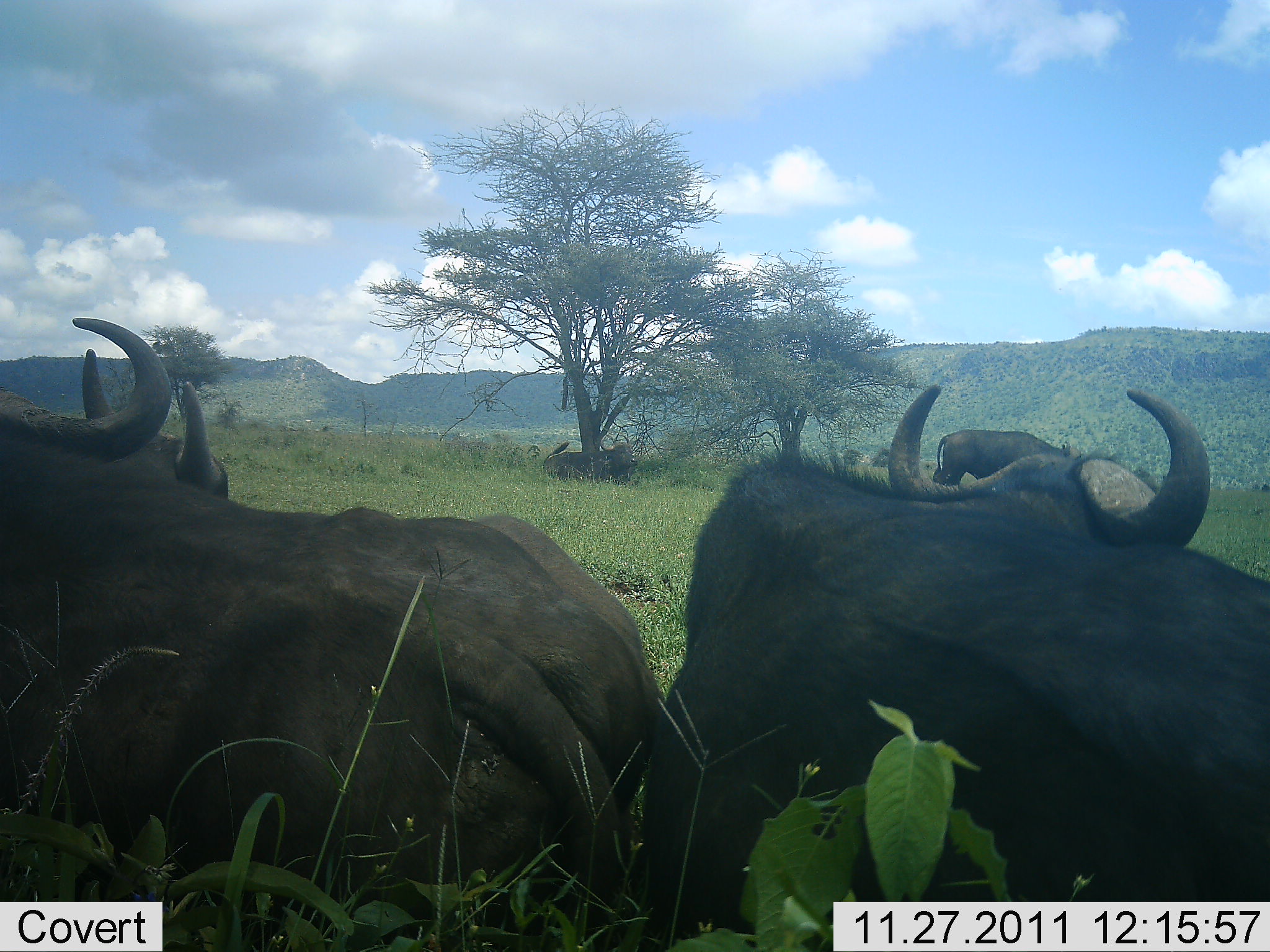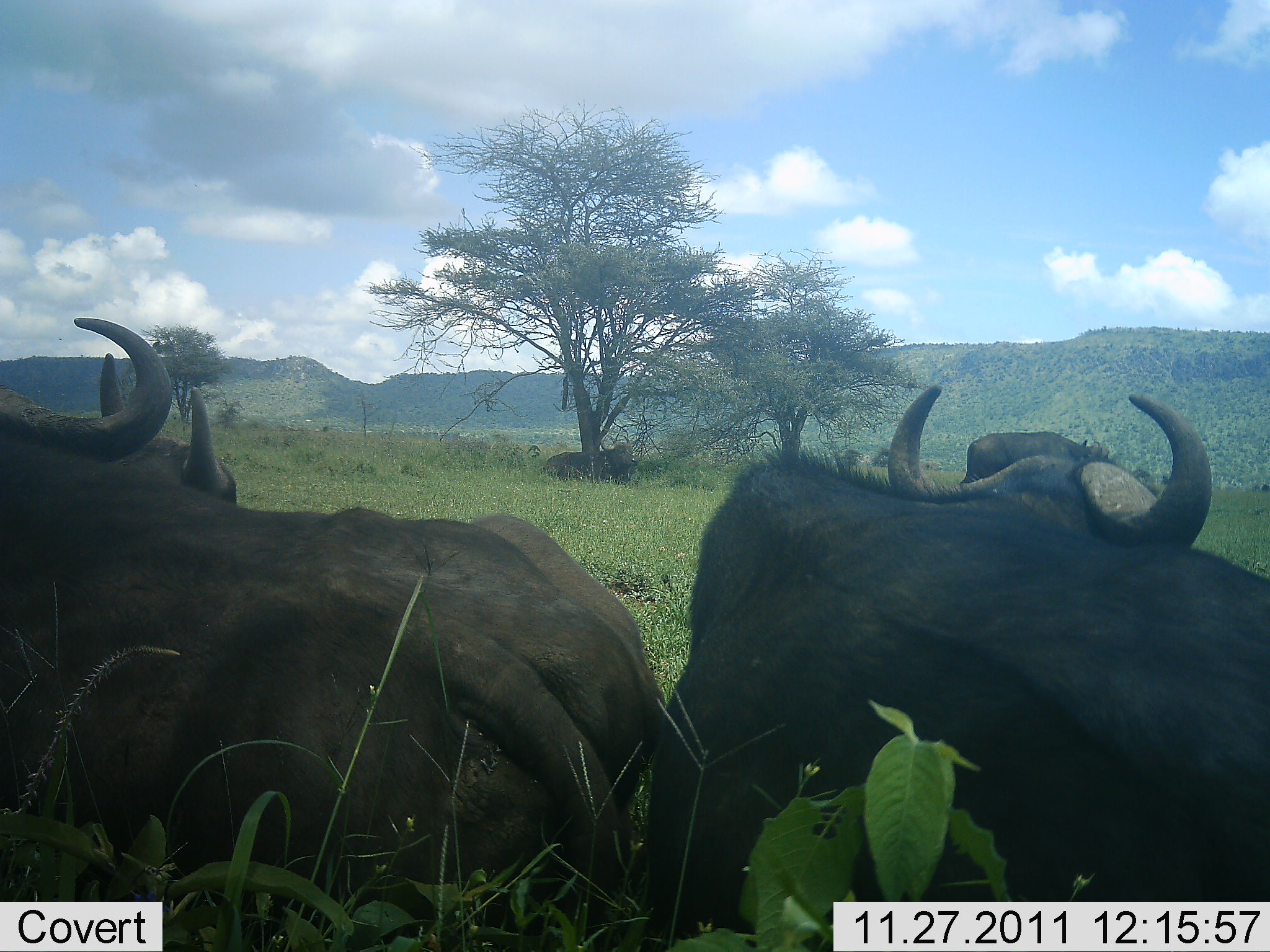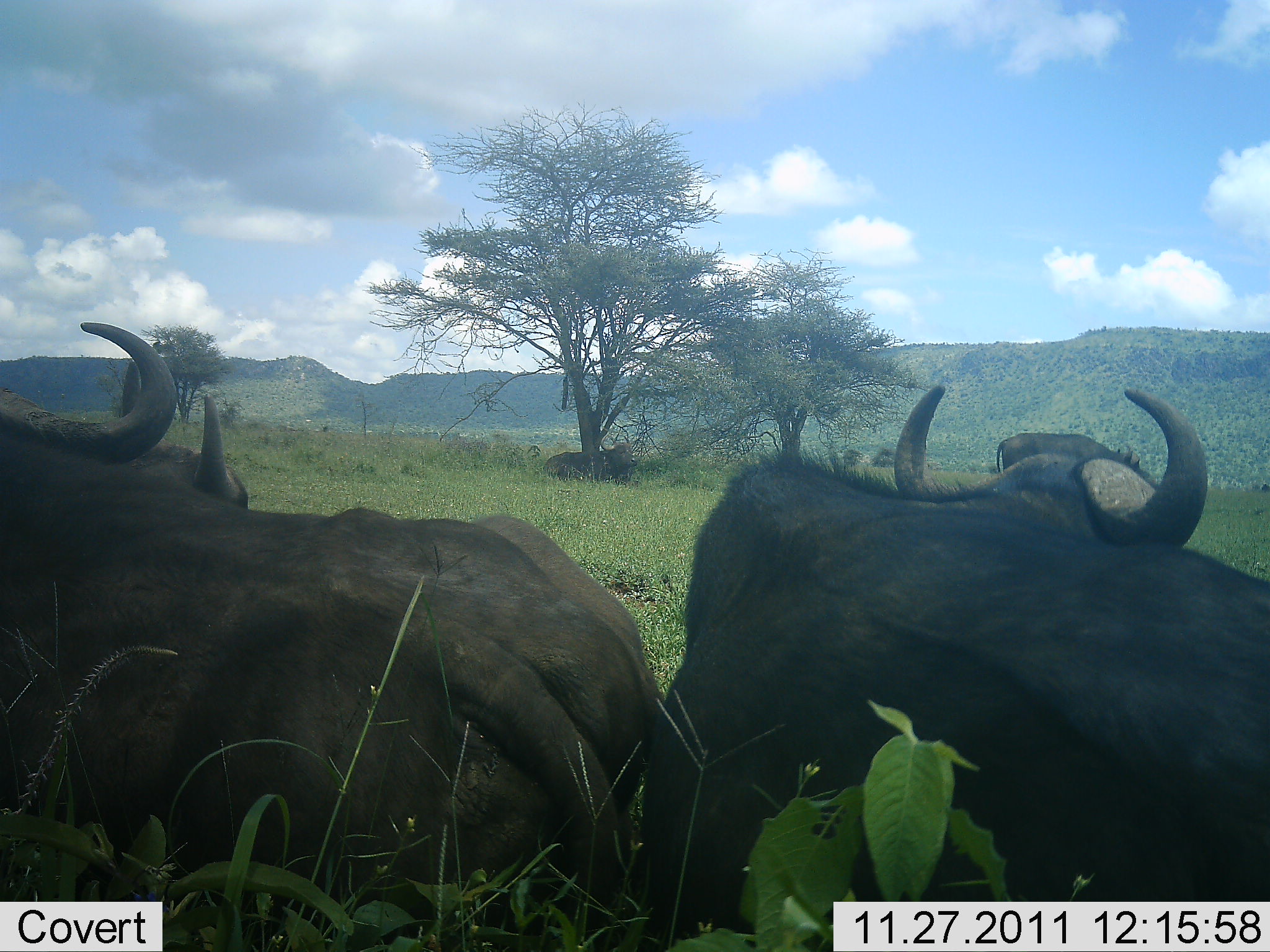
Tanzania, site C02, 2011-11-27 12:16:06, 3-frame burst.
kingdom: Animalia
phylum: Chordata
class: Mammalia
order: Artiodactyla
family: Bovidae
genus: Syncerus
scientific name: Syncerus caffer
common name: cape buffalo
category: buffalo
Buffalo (cape buffalo) (Syncerus caffer), count 4. Behavior (volunteer vote fractions): standing 20%, resting 96%, moving 16%, interacting 0%. Young present (vote fraction): 0%. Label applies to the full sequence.